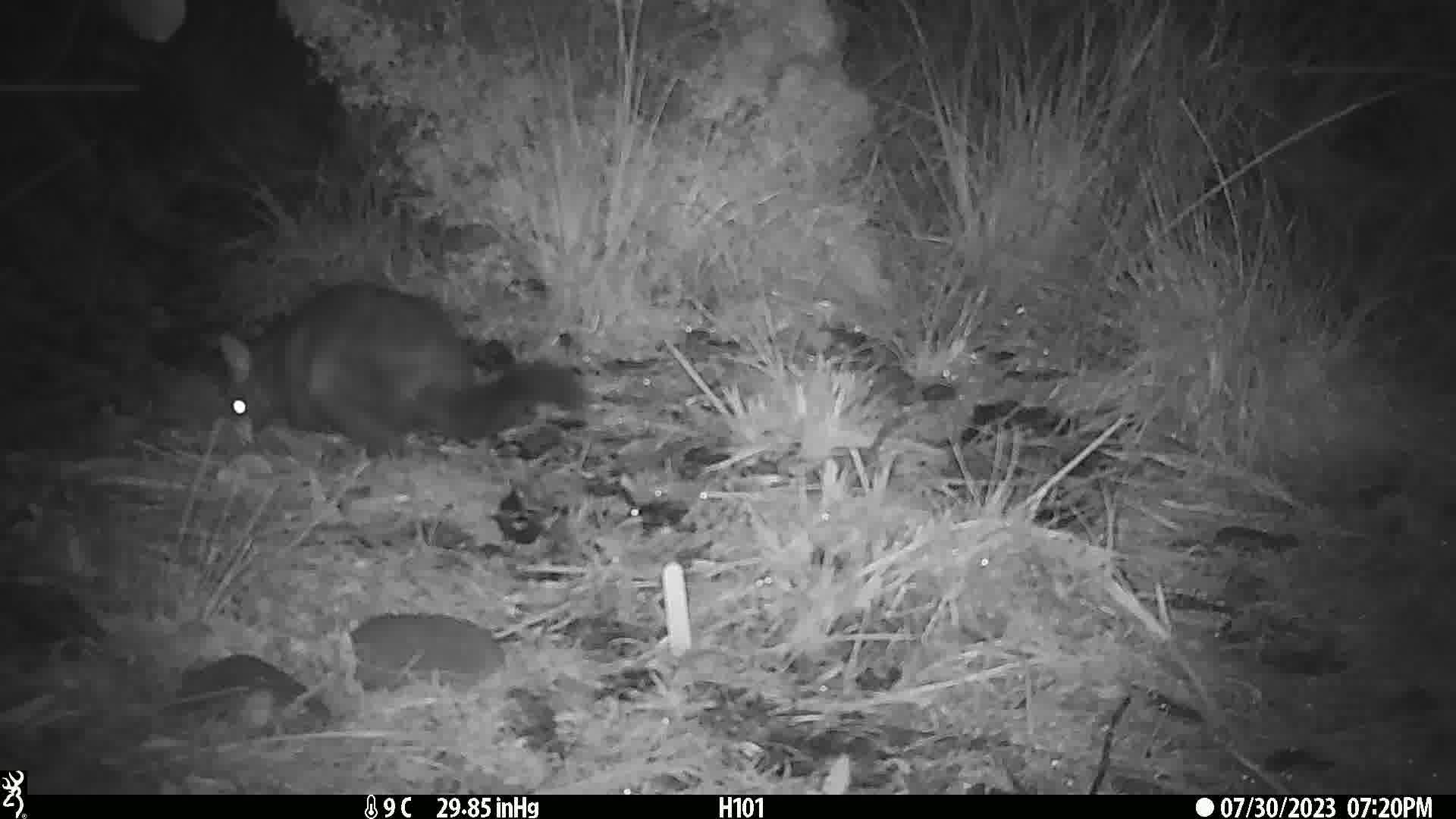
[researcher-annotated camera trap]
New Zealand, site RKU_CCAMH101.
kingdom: Animalia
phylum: Chordata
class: Mammalia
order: Diprotodontia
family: Phalangeridae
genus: Trichosurus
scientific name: Trichosurus vulpecula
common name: common brushtail possum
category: possum